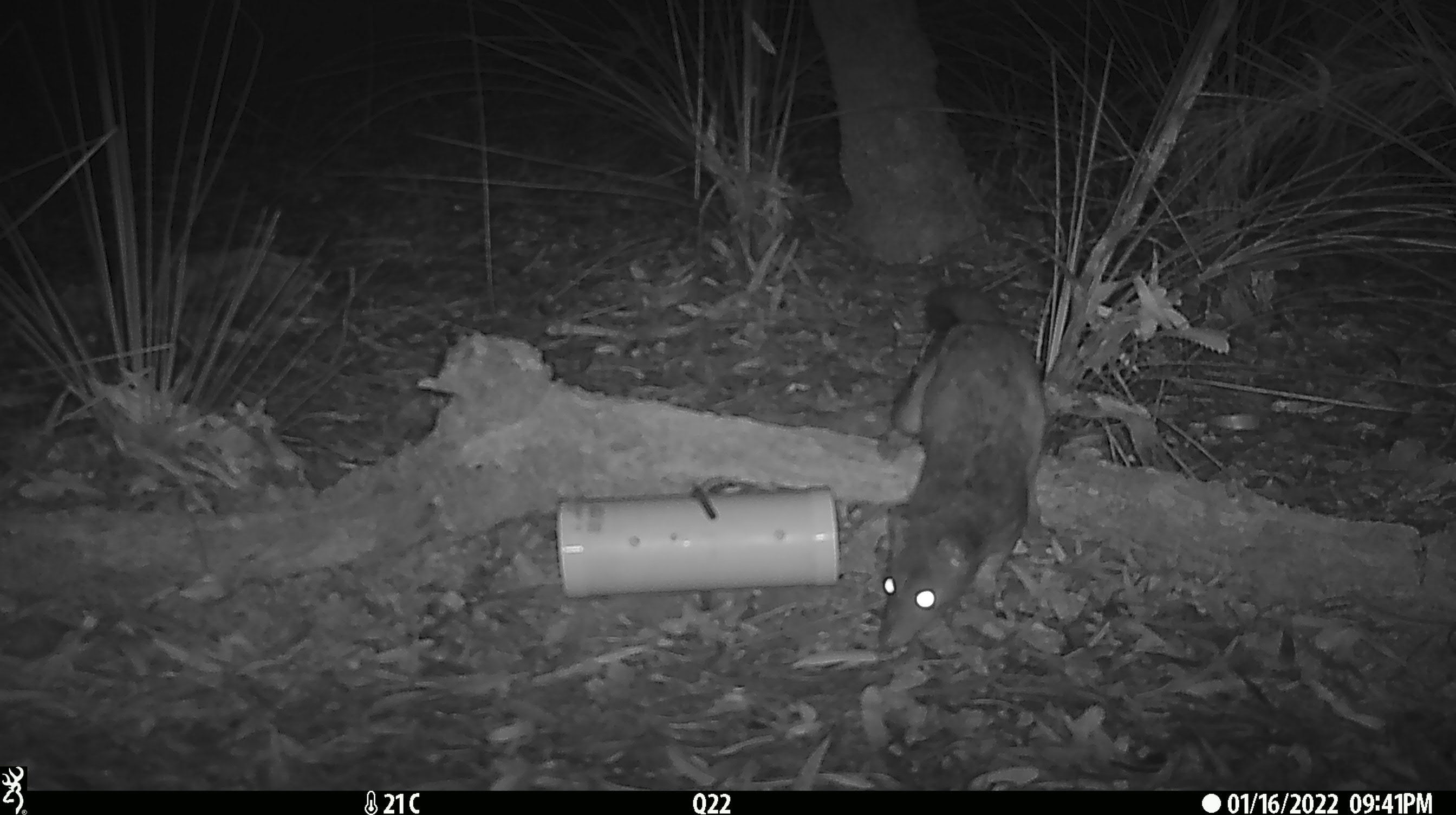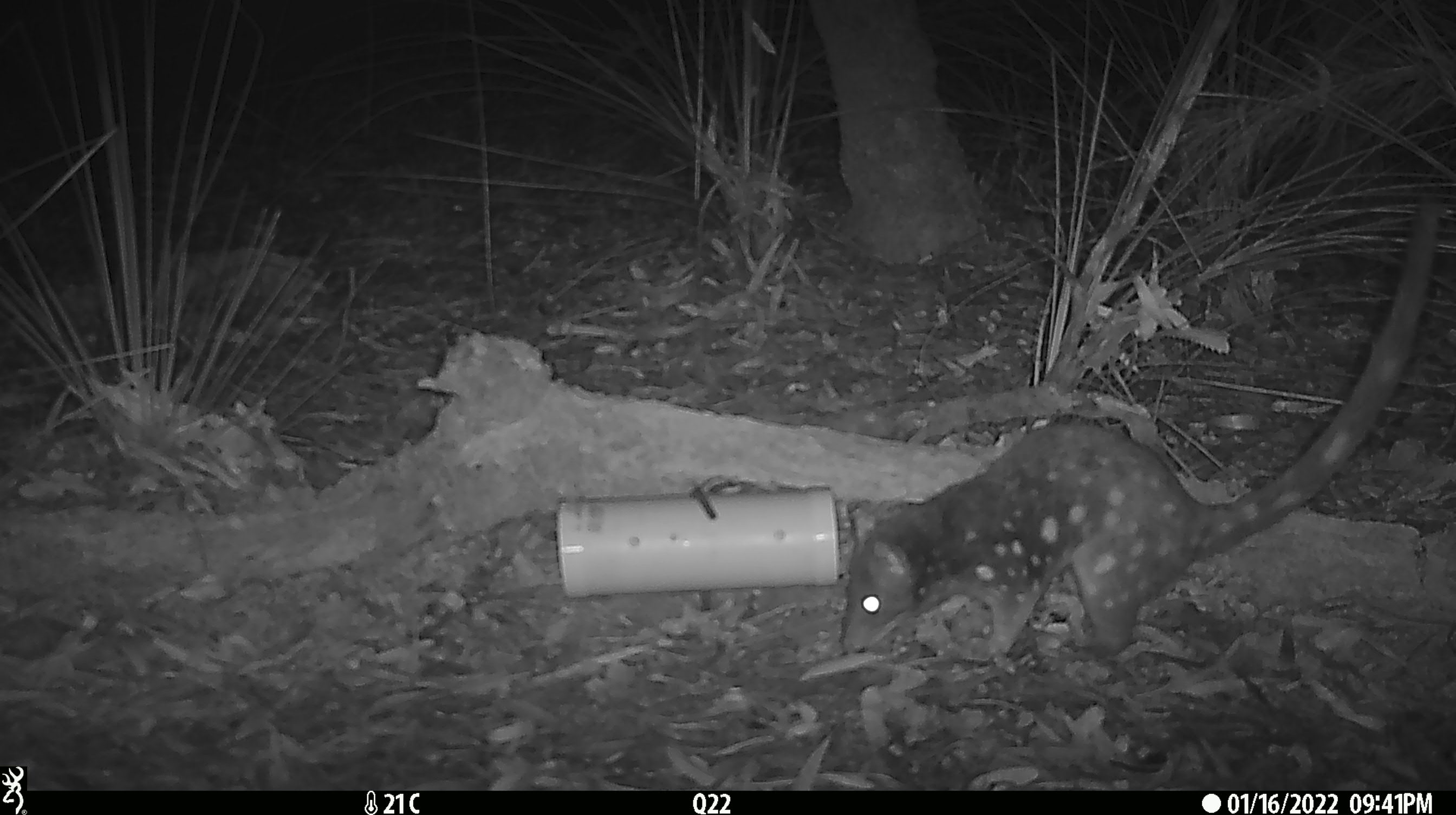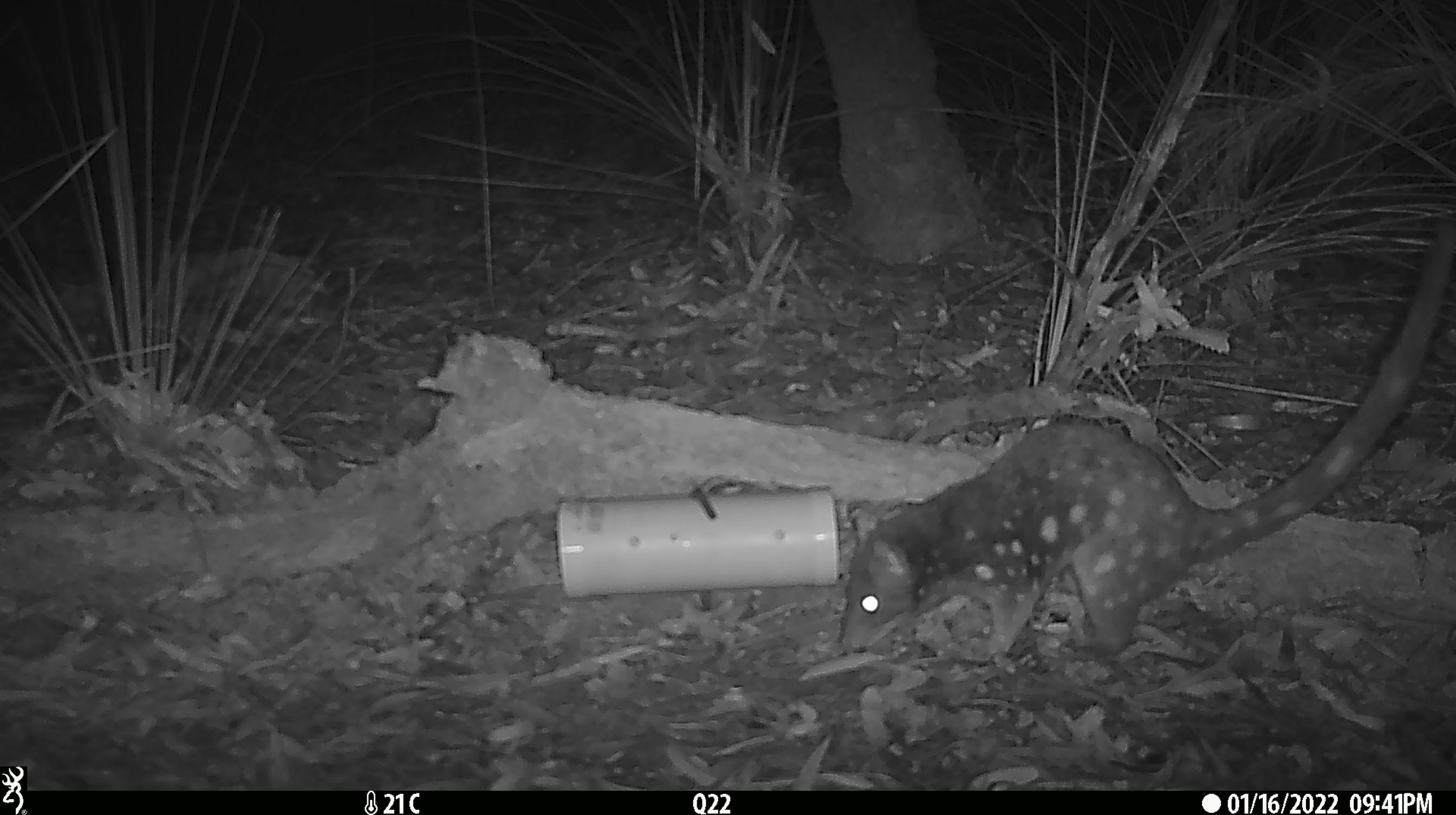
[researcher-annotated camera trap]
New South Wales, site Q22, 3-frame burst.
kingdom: Animalia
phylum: Chordata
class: Mammalia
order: Dasyuromorphia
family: Dasyuridae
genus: Dasyurus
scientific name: Dasyurus maculatus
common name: spotted-tailed quoll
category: quoll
Quoll (spotted-tailed quoll) (Dasyurus maculatus).